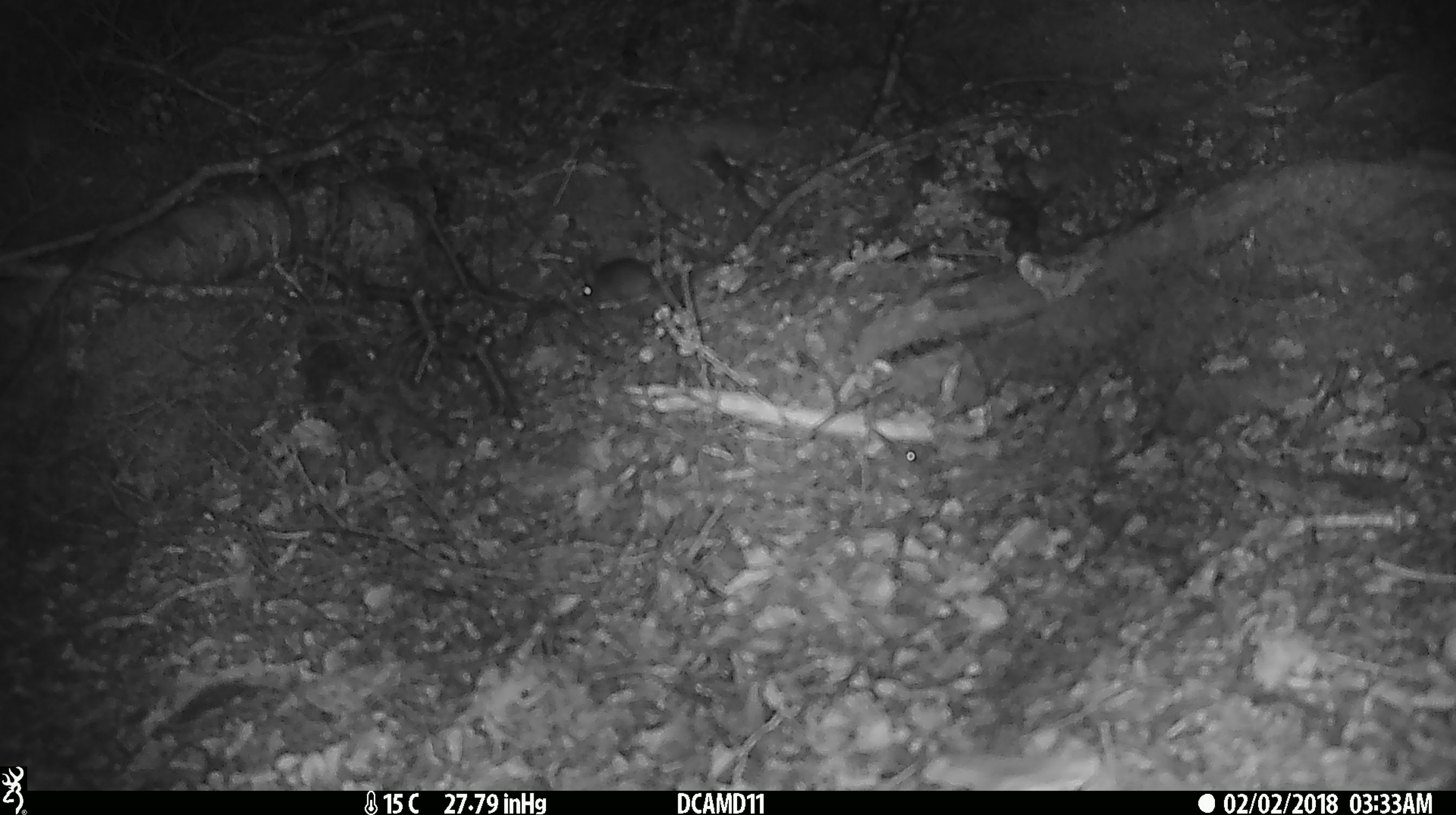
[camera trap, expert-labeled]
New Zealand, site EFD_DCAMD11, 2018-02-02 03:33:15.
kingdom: Animalia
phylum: Chordata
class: Mammalia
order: Rodentia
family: Muridae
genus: Mus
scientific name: Mus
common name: mouse